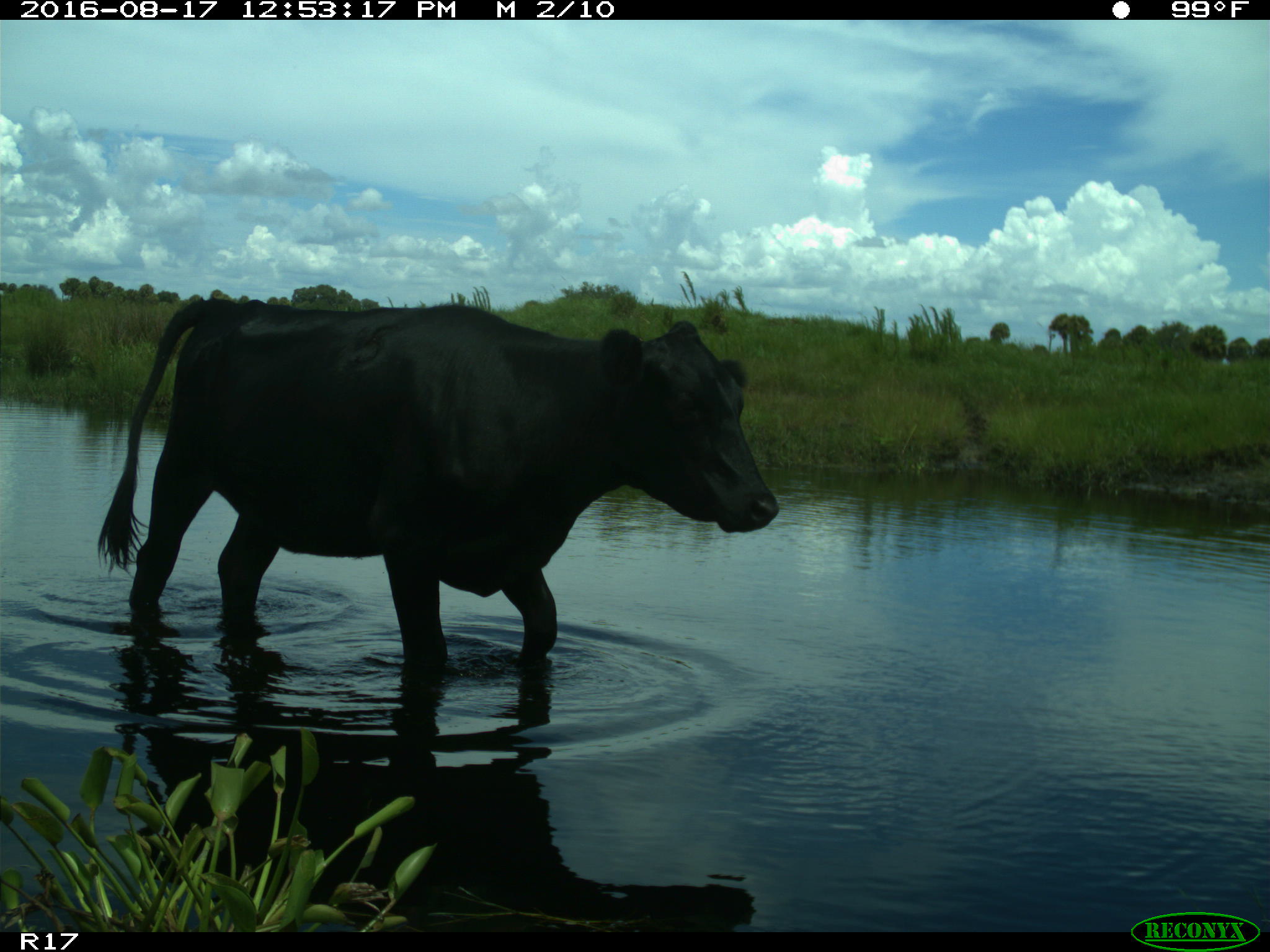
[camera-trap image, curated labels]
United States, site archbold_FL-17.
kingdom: Animalia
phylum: Chordata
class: Mammalia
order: Artiodactyla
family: Bovidae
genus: Bos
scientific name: Bos taurus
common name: domestic cow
Bos taurus (domestic cow).